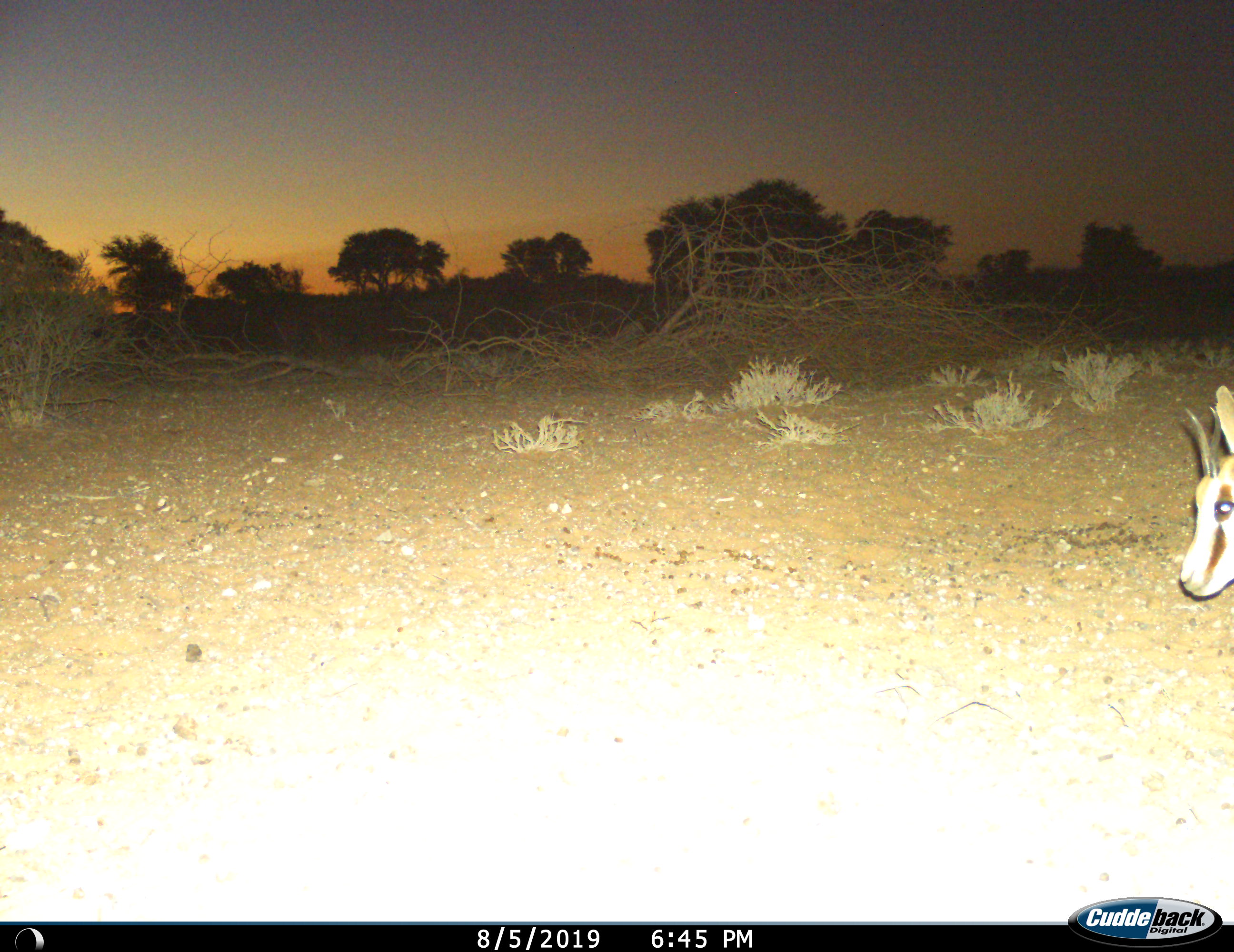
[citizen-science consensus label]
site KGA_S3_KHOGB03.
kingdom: Animalia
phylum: Chordata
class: Mammalia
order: Artiodactyla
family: Bovidae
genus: Antidorcas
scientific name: Antidorcas marsupialis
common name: springbok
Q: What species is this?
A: Springbok (Antidorcas marsupialis).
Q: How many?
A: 1.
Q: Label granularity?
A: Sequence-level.